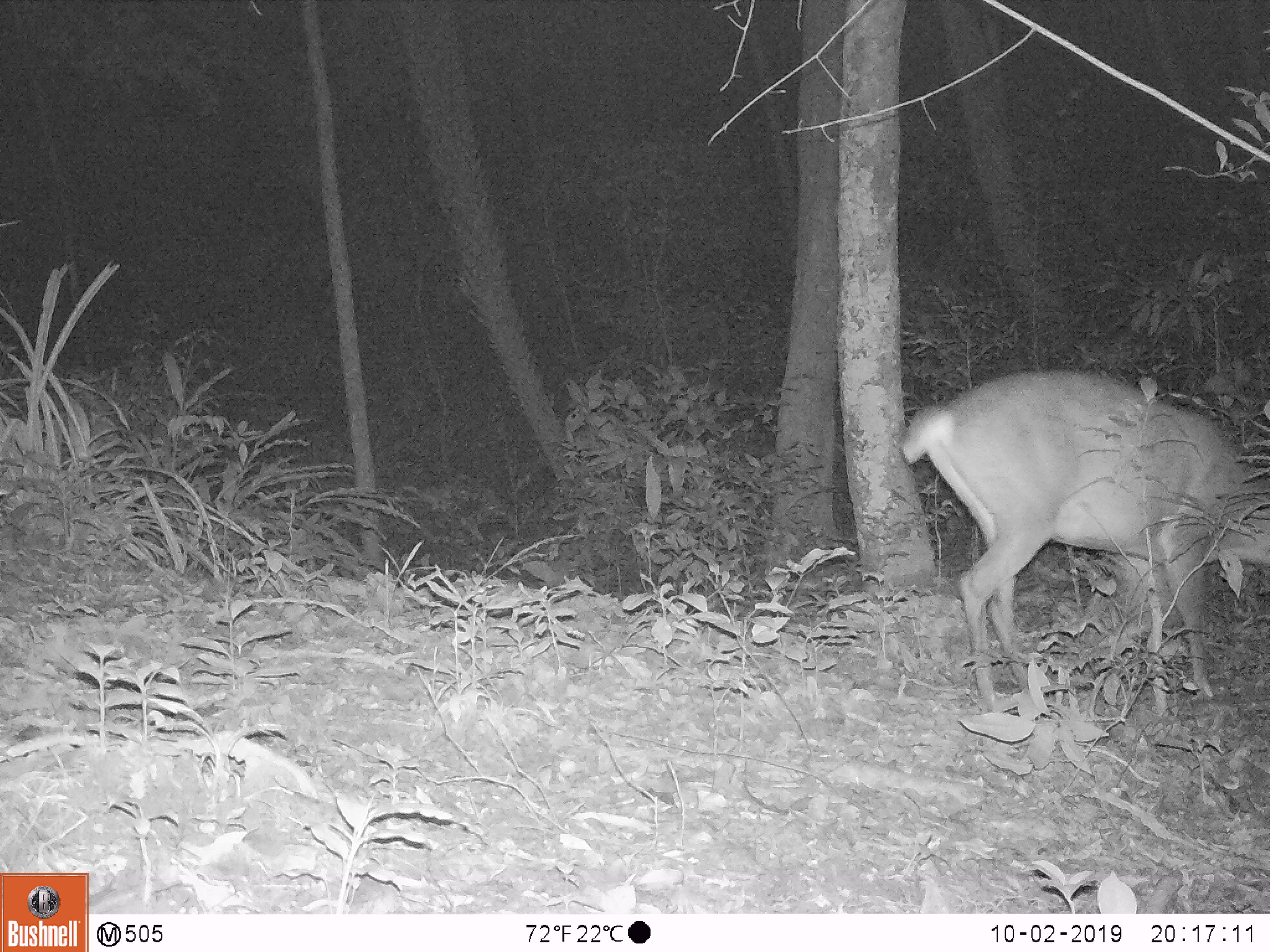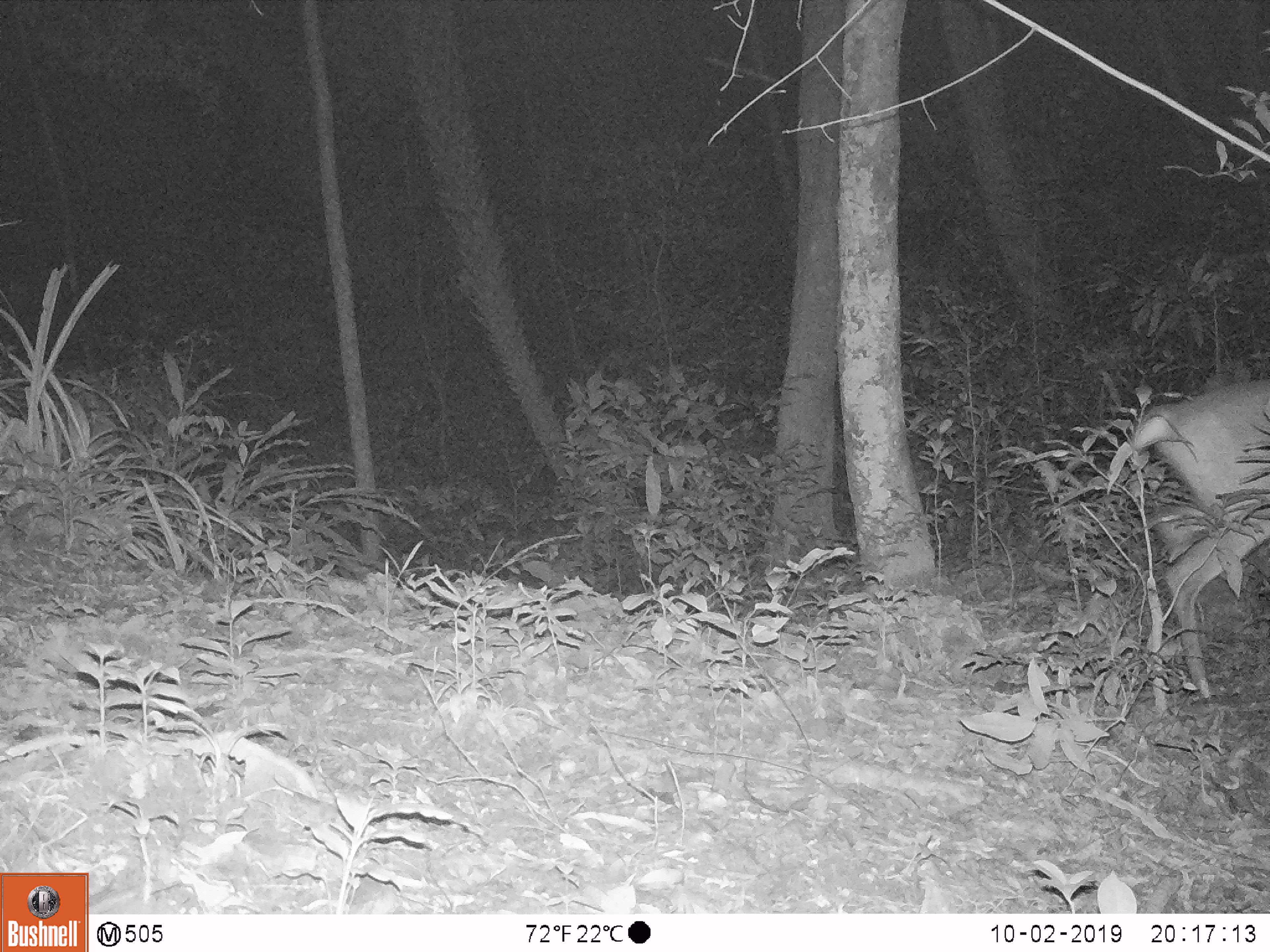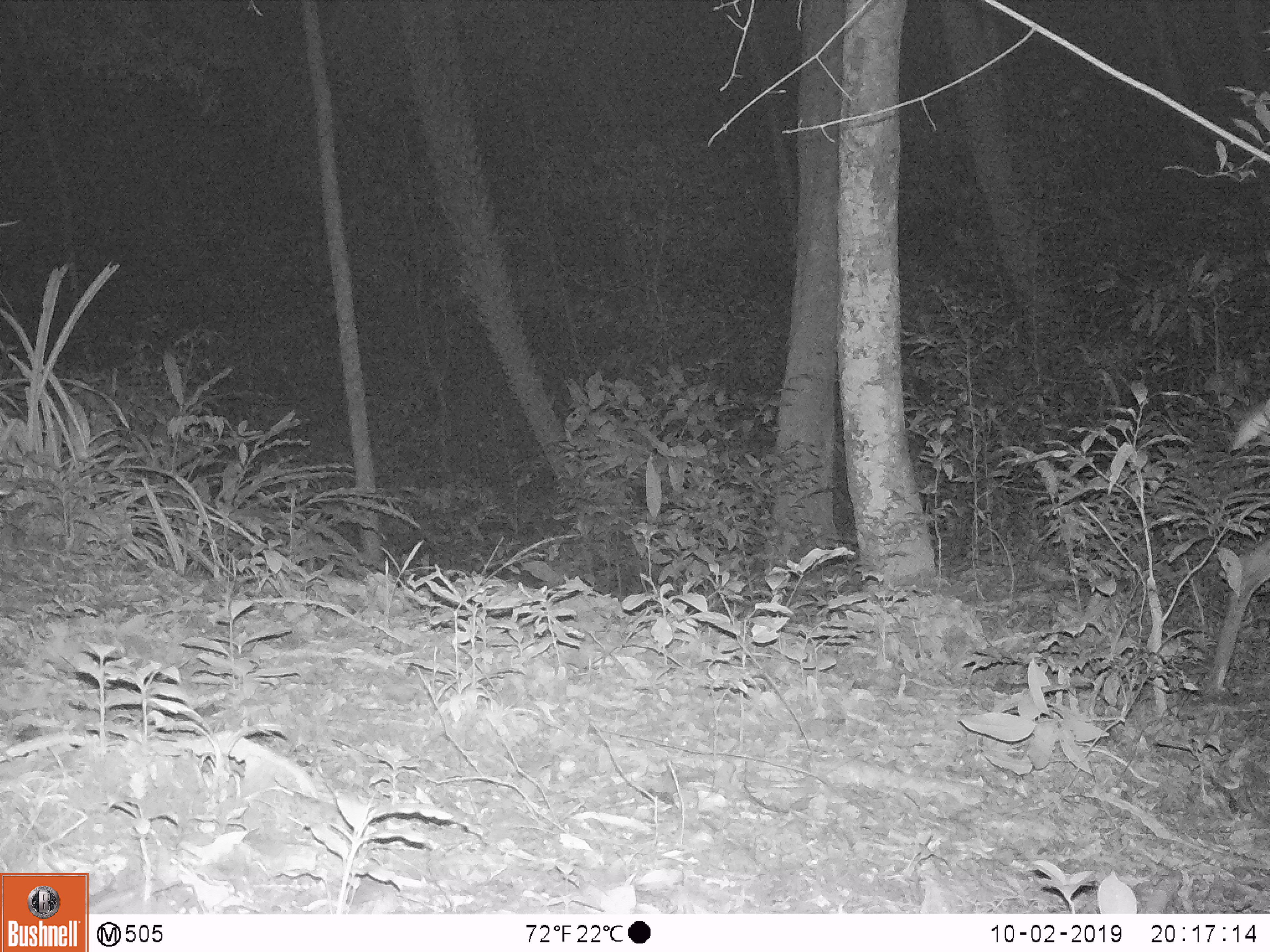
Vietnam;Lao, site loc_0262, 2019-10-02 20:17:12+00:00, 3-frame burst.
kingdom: Animalia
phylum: Chordata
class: Mammalia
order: Artiodactyla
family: Cervidae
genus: Muntiacus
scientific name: Muntiacus vuquangensis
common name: large-antlered muntjac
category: large antlered muntjac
Large antlered muntjac (large-antlered muntjac) (Muntiacus vuquangensis). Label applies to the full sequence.